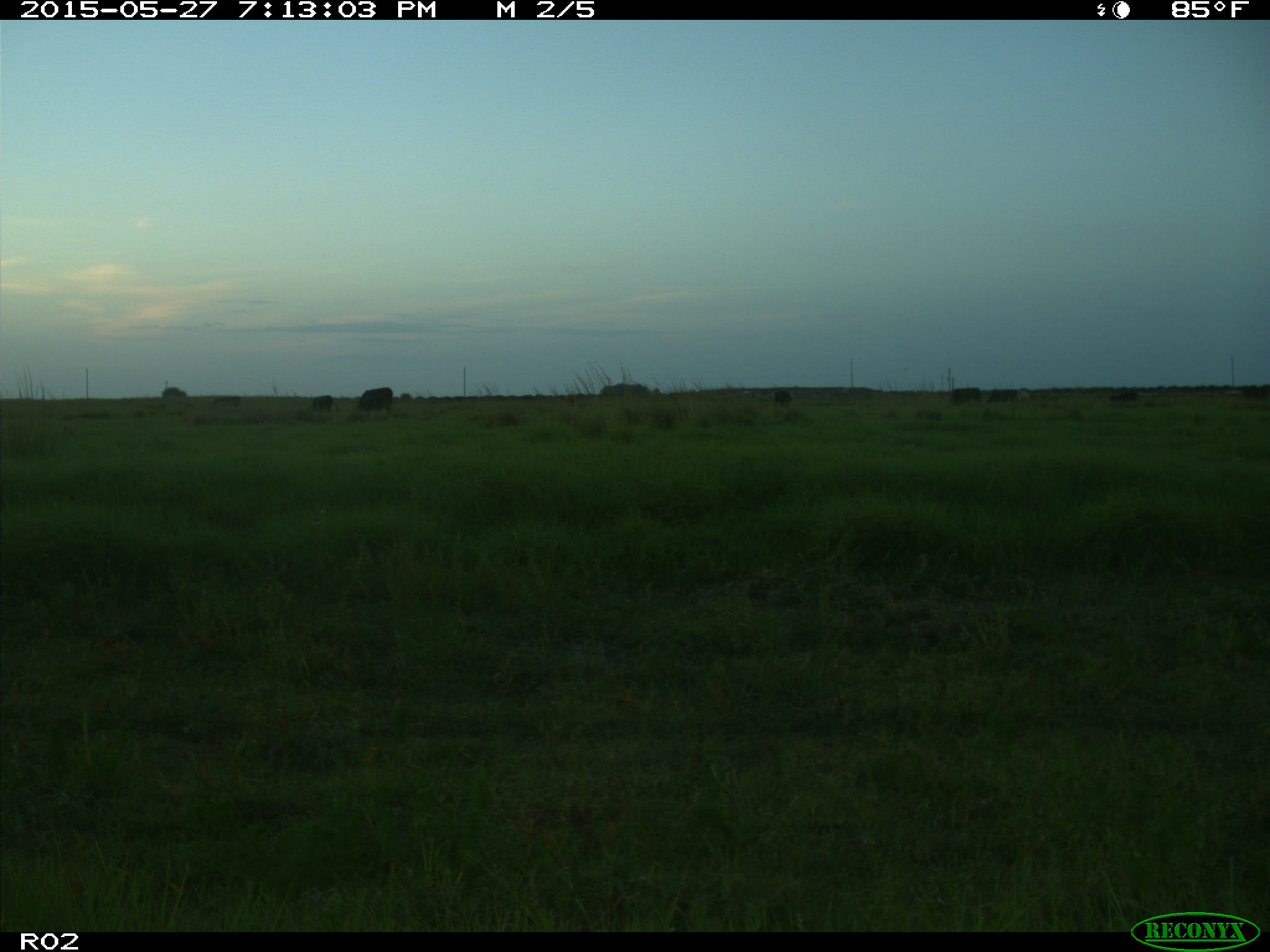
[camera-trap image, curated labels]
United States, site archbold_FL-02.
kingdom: Animalia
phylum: Chordata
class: Mammalia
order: Artiodactyla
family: Bovidae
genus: Bos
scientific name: Bos taurus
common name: domestic cow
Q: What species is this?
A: Bos taurus (domestic cow).